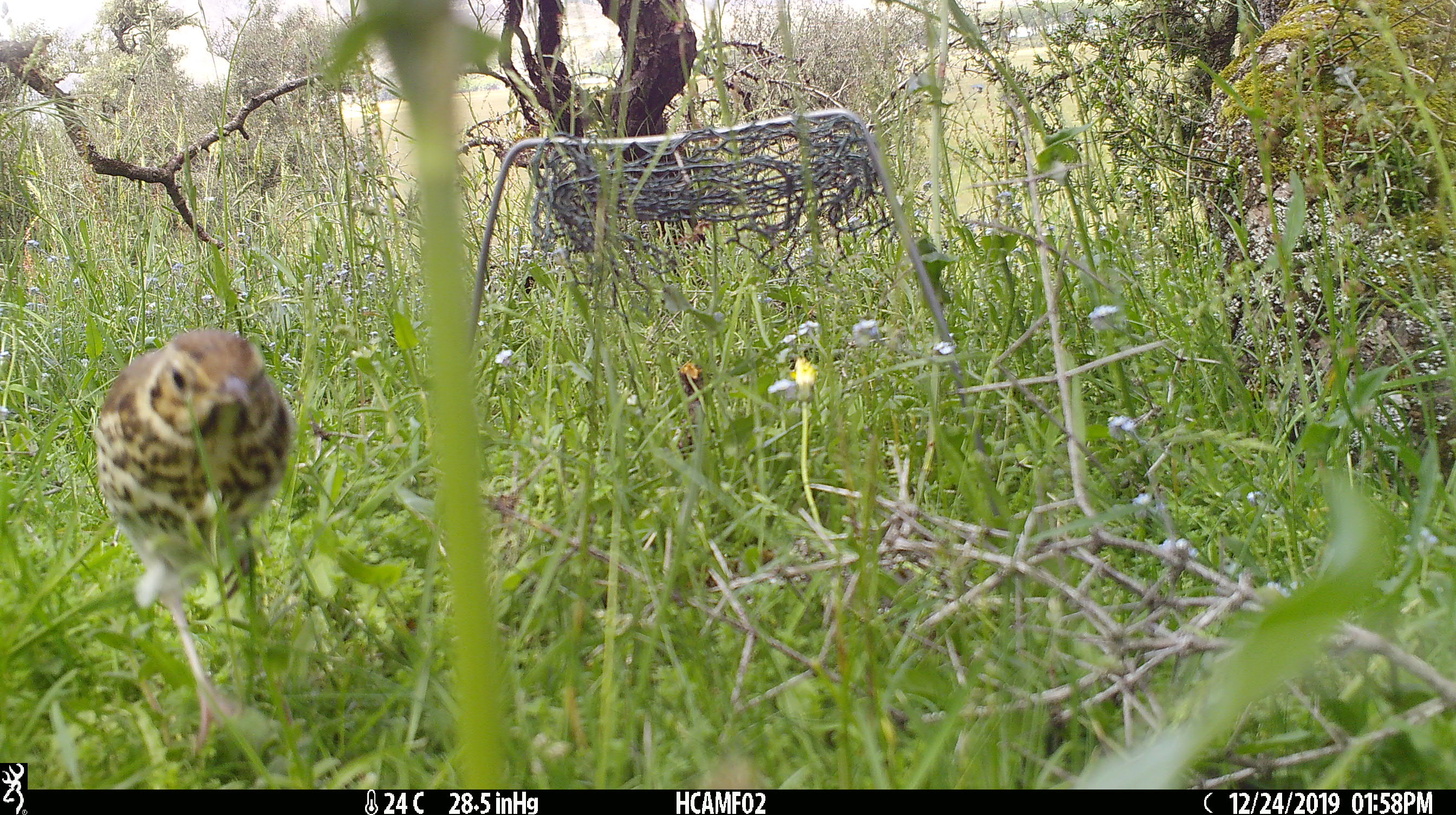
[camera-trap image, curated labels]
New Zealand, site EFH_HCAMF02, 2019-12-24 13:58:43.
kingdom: Animalia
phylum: Chordata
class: Aves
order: Passeriformes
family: Turdidae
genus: Turdus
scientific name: Turdus philomelos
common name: song thrush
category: thrush